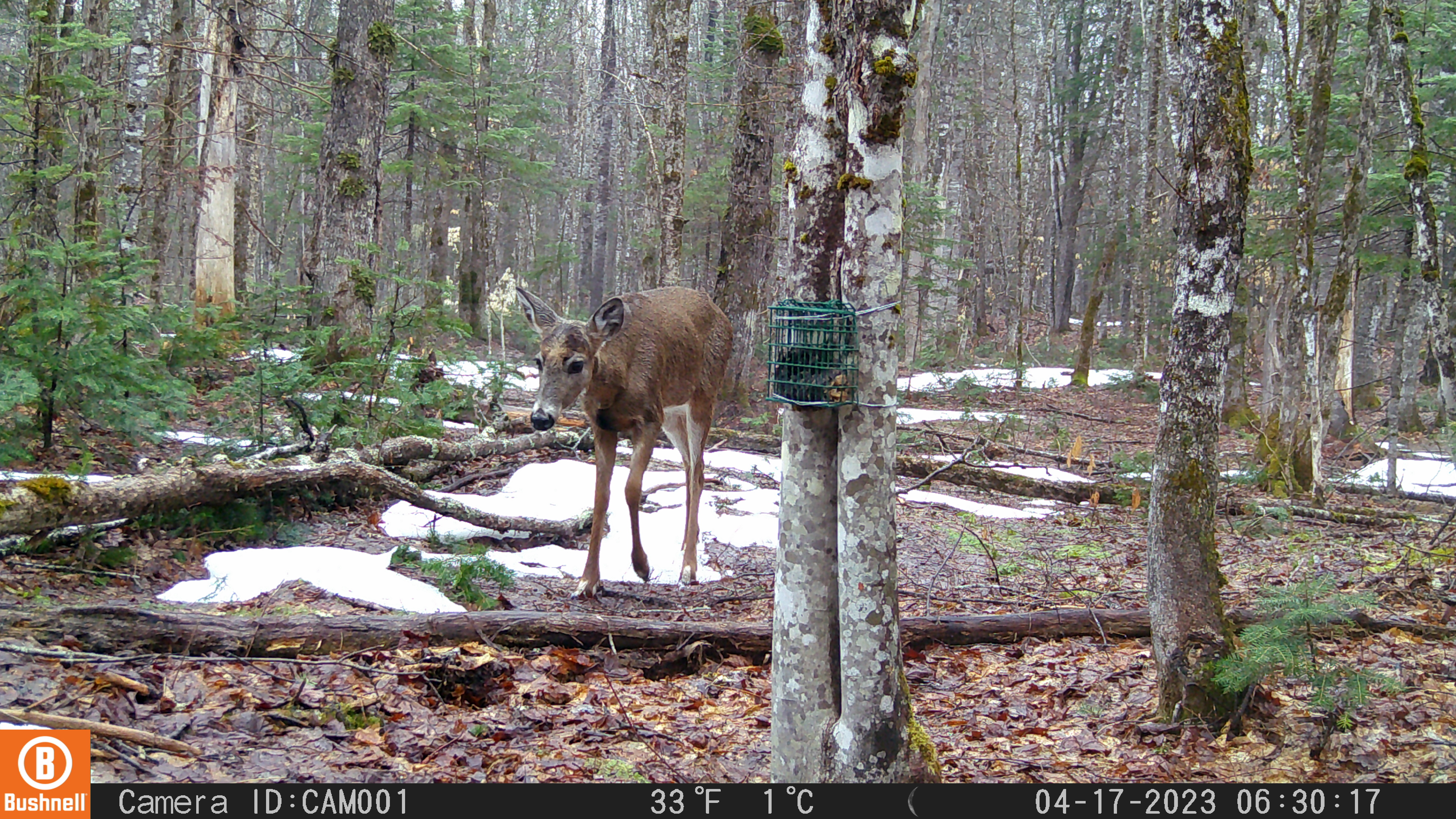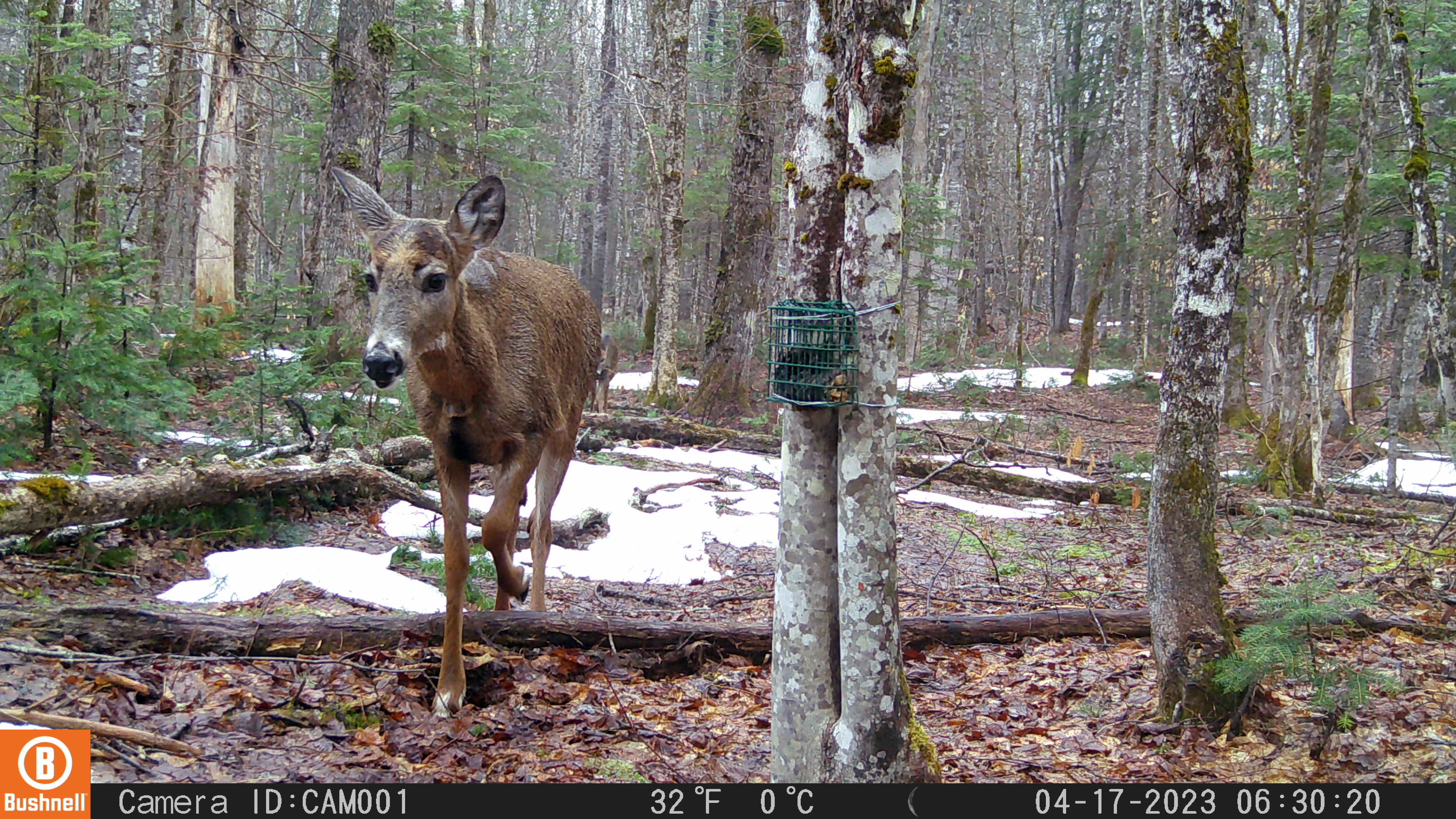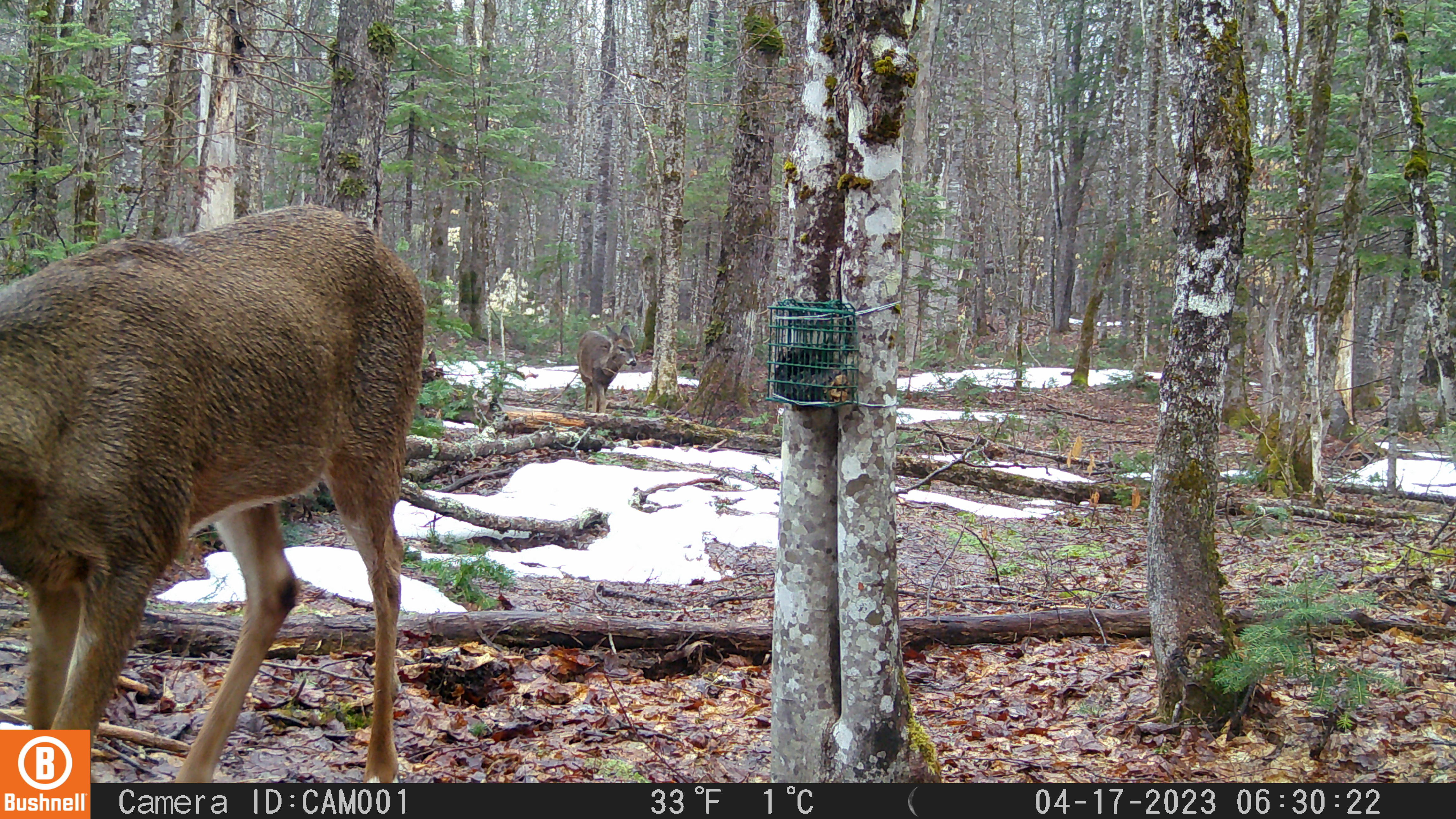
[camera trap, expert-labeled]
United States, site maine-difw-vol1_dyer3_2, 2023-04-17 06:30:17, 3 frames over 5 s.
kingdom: Animalia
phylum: Chordata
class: Mammalia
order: Artiodactyla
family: Cervidae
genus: Odocoileus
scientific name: Odocoileus virginianus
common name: white-tailed deer